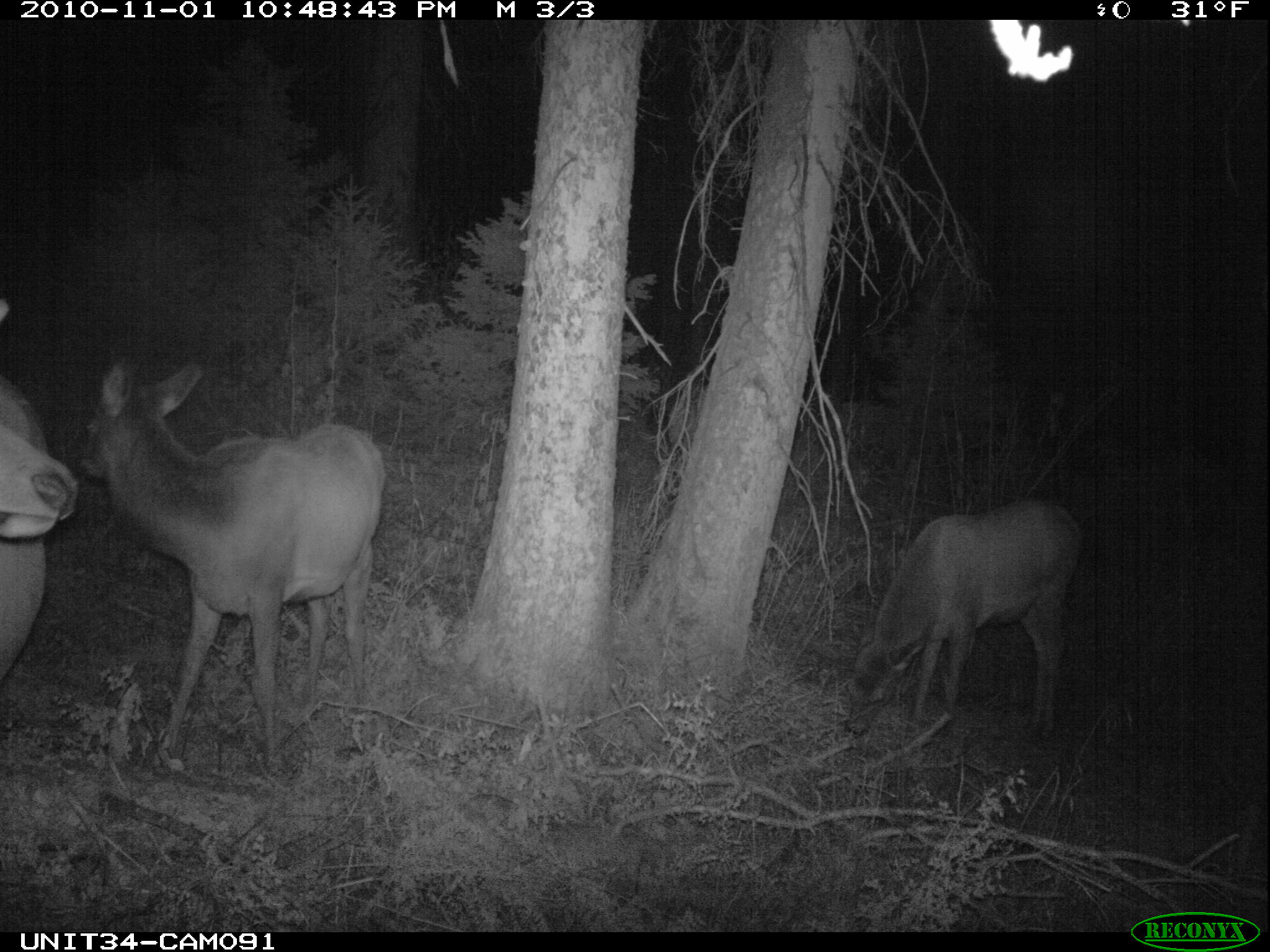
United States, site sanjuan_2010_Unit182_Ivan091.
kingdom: Animalia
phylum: Chordata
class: Mammalia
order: Artiodactyla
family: Cervidae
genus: Cervus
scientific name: Cervus elaphus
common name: red deer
Cervus elaphus (red deer).